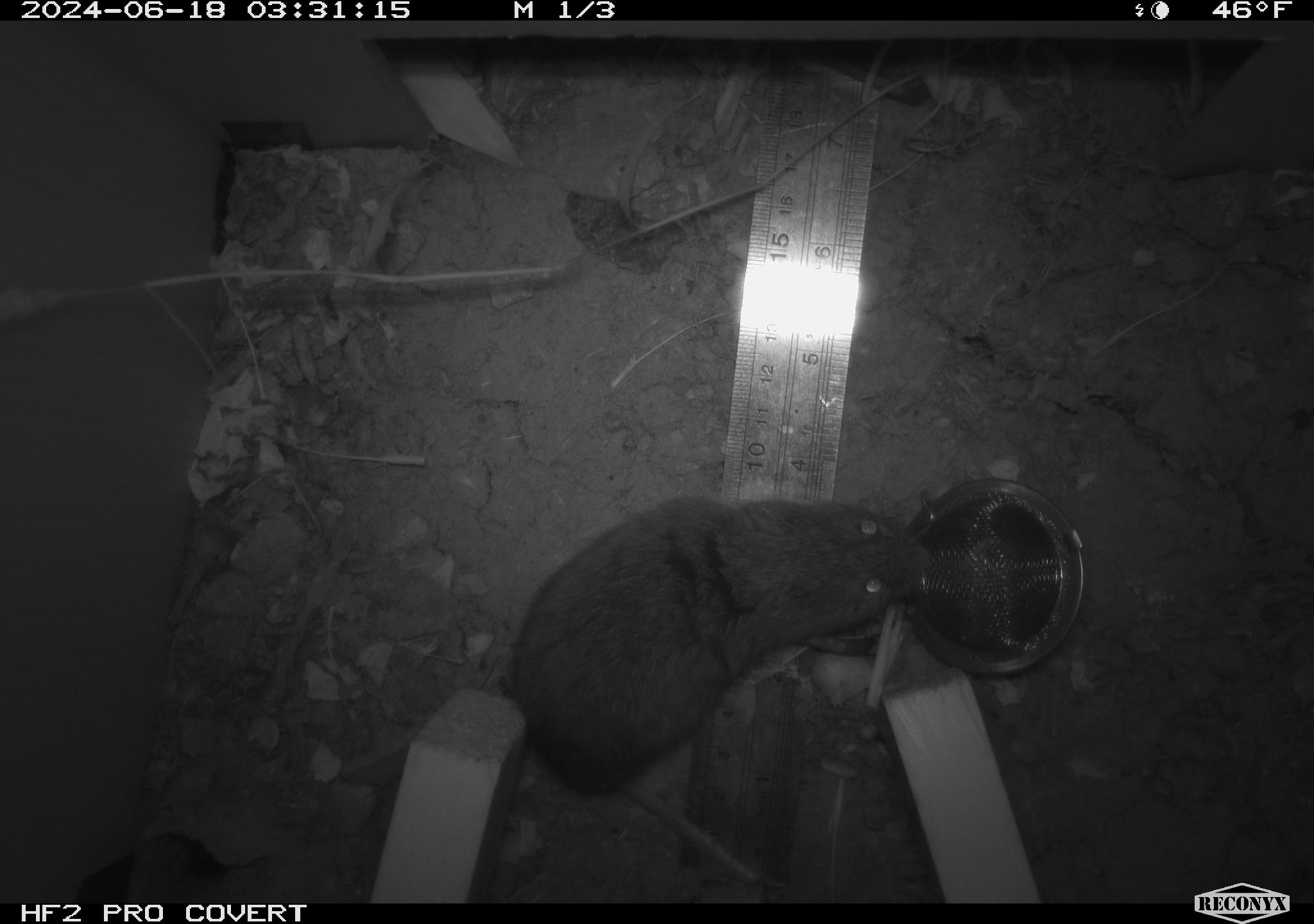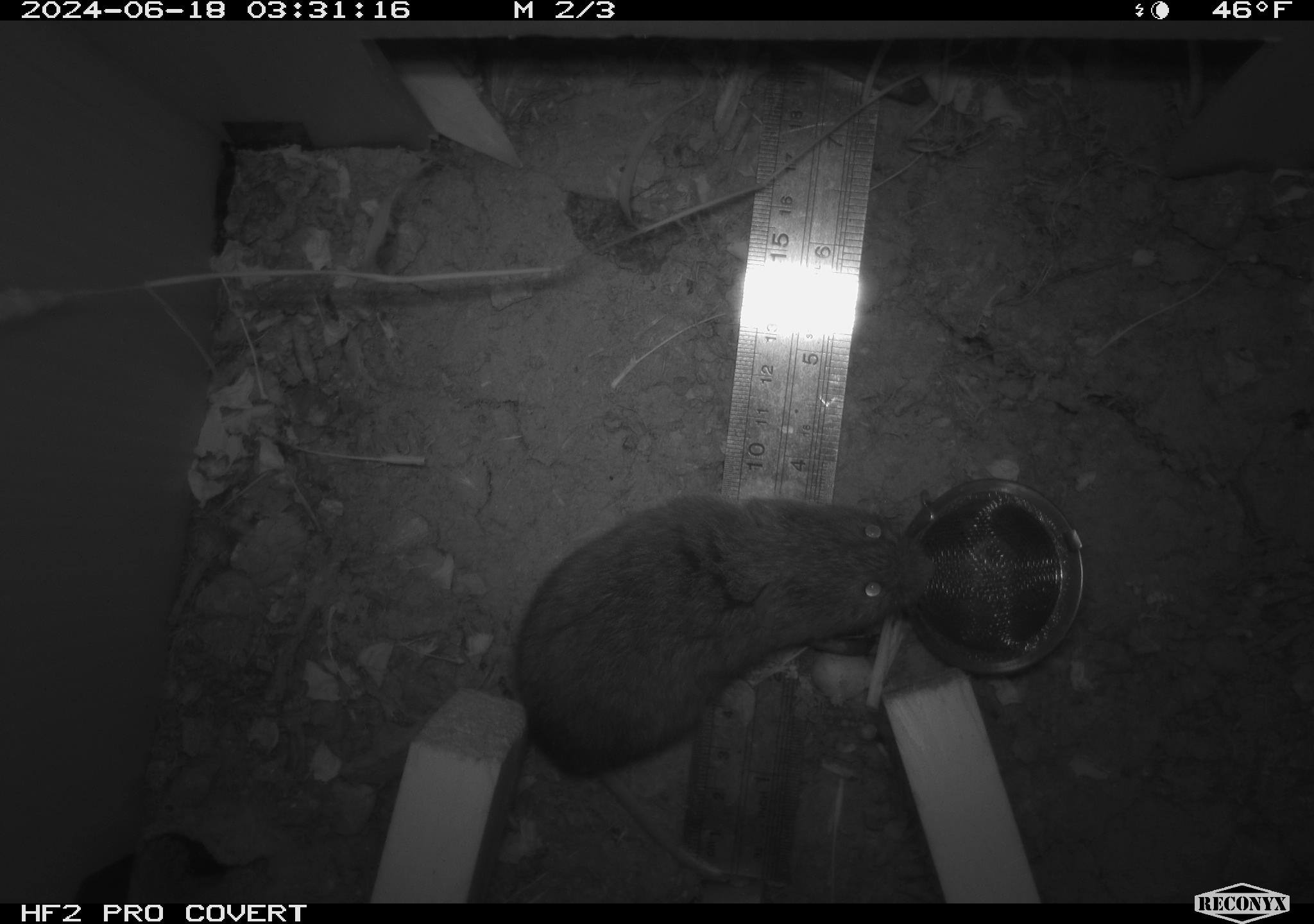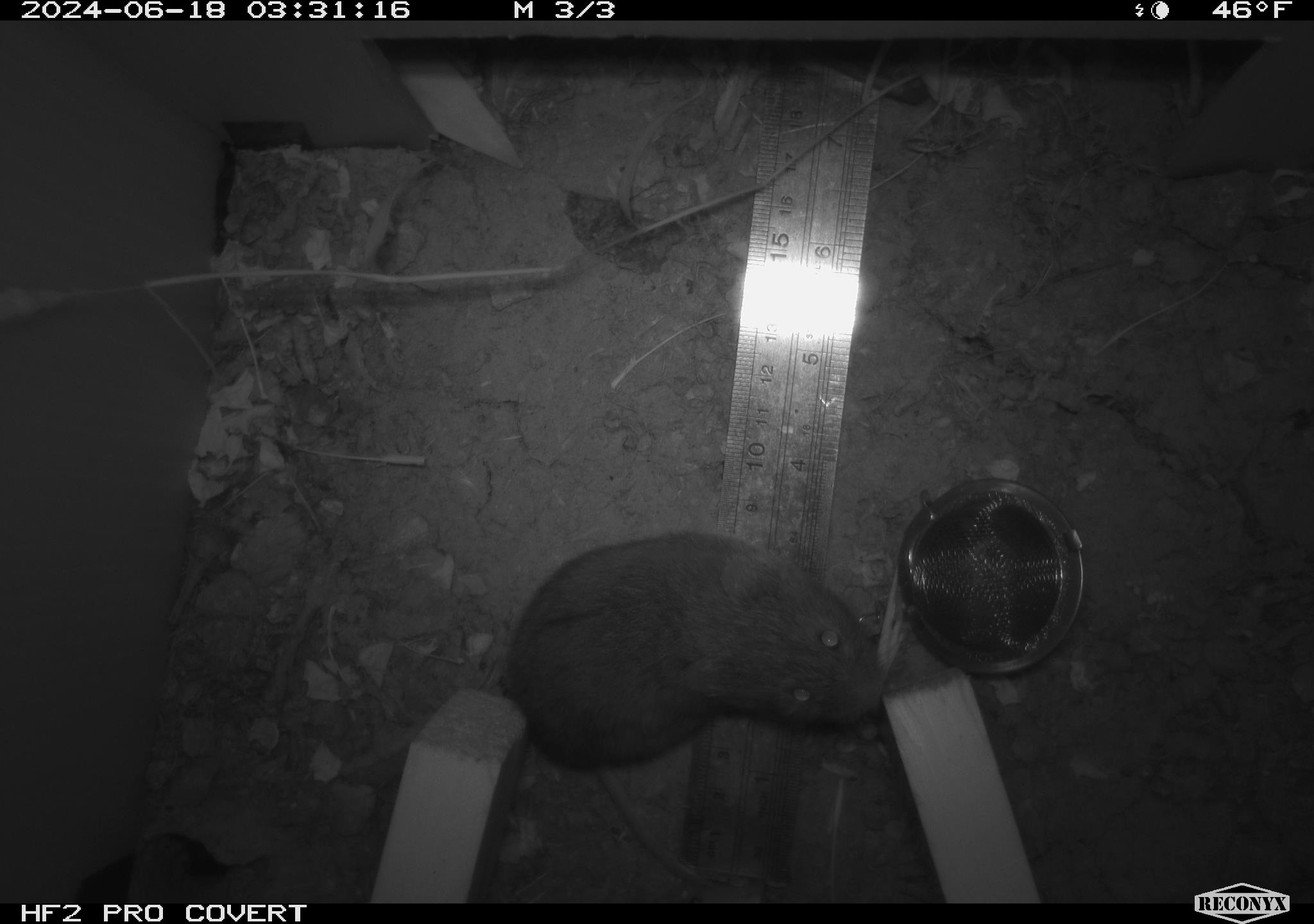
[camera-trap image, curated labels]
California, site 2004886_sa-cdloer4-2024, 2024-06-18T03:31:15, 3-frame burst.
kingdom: Animalia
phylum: Chordata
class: Mammalia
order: Rodentia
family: Cricetidae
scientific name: Arvicolinae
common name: voles, lemmings, and muskrats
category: arvicolinae subfamily